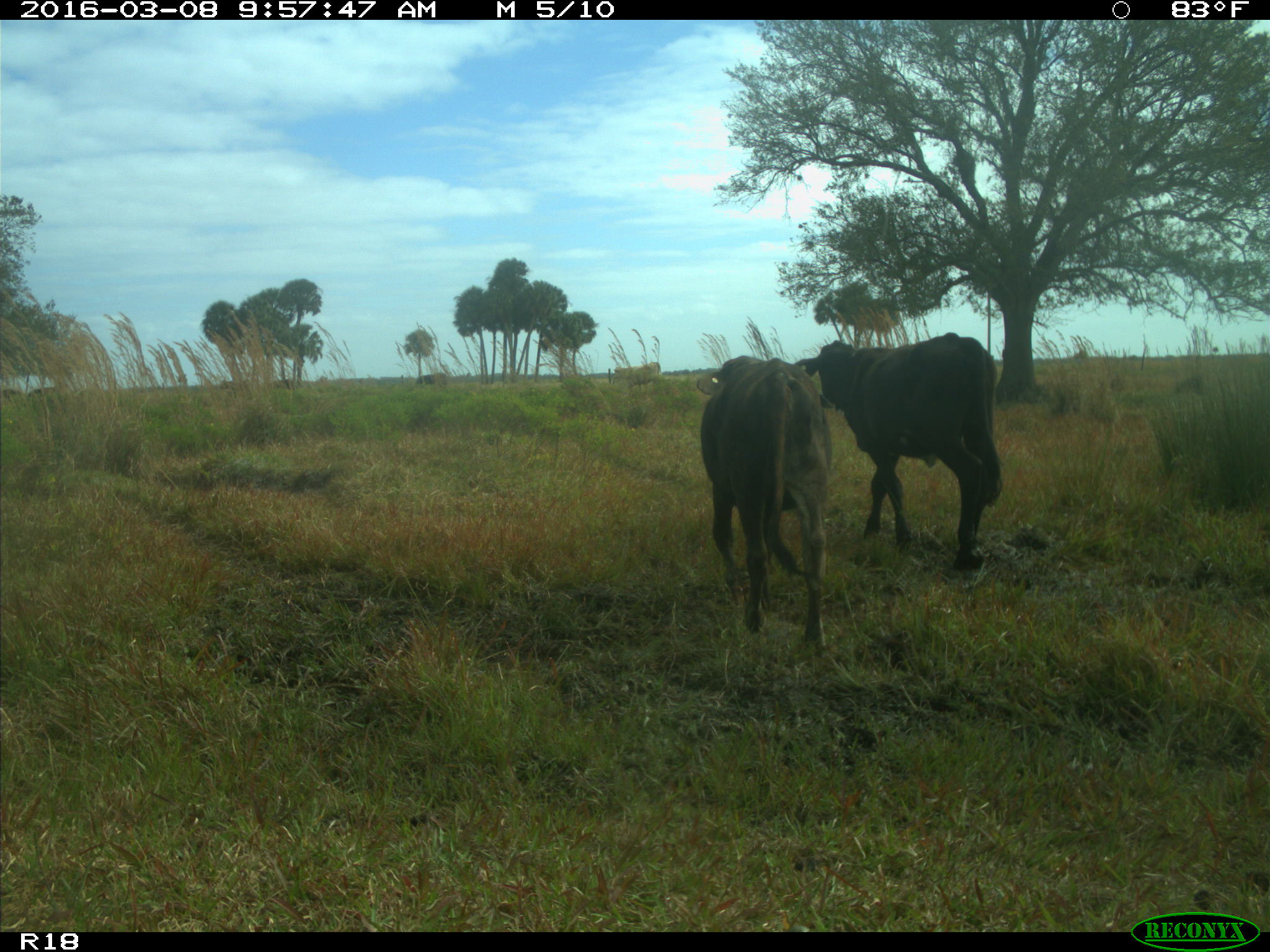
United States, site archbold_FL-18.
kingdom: Animalia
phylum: Chordata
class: Mammalia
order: Artiodactyla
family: Bovidae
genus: Bos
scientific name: Bos taurus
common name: domestic cow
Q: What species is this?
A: Bos taurus (domestic cow).